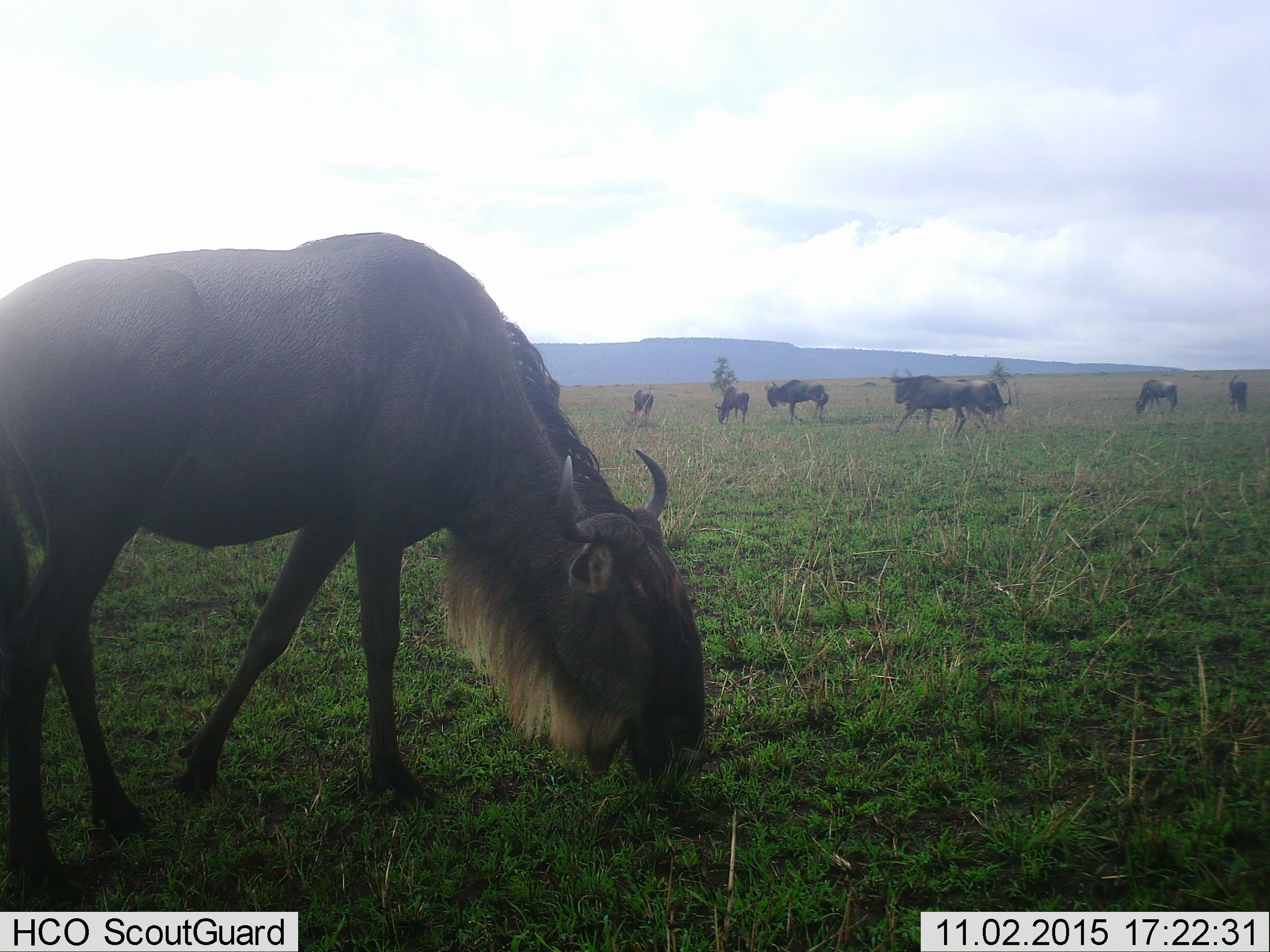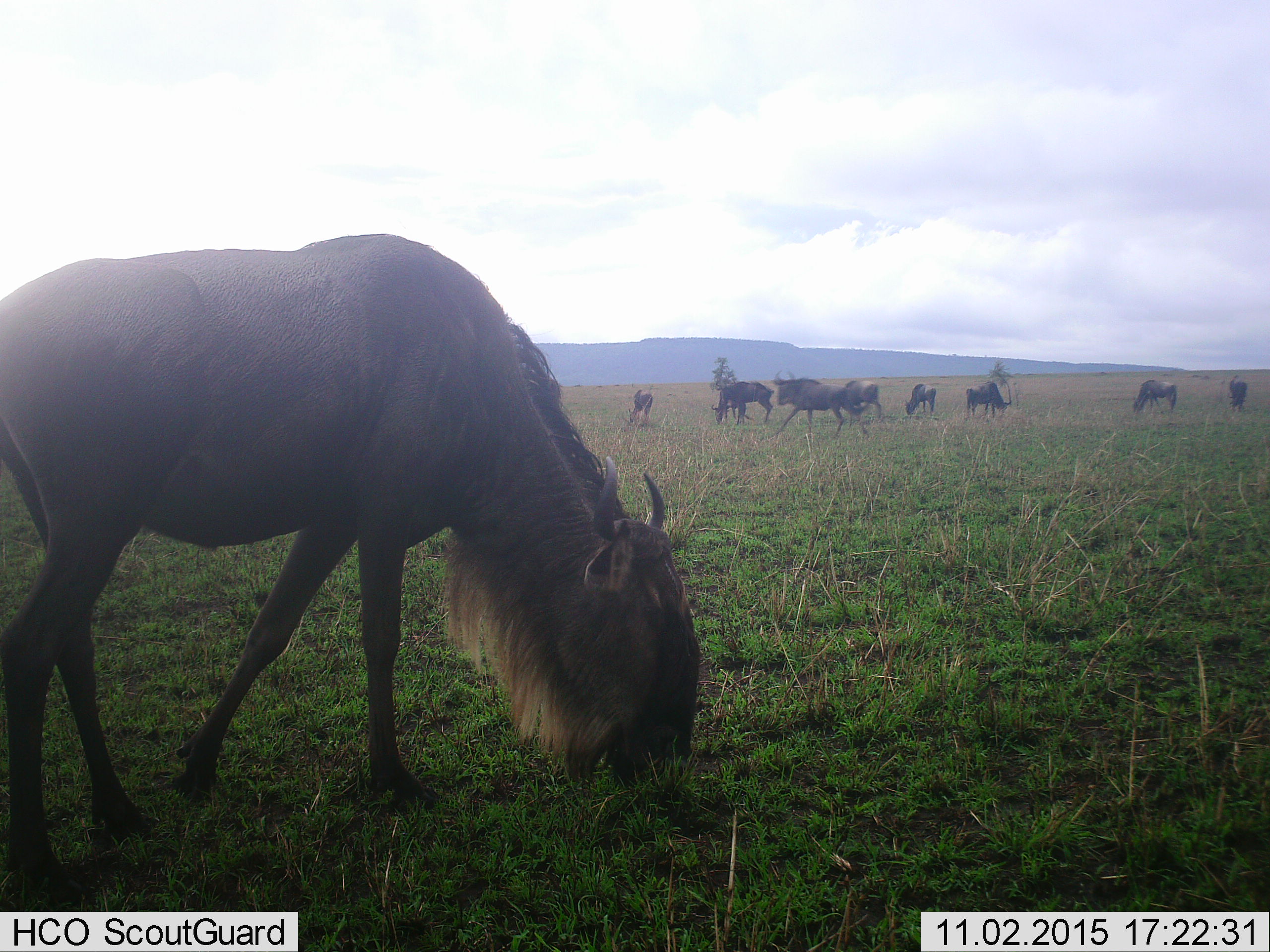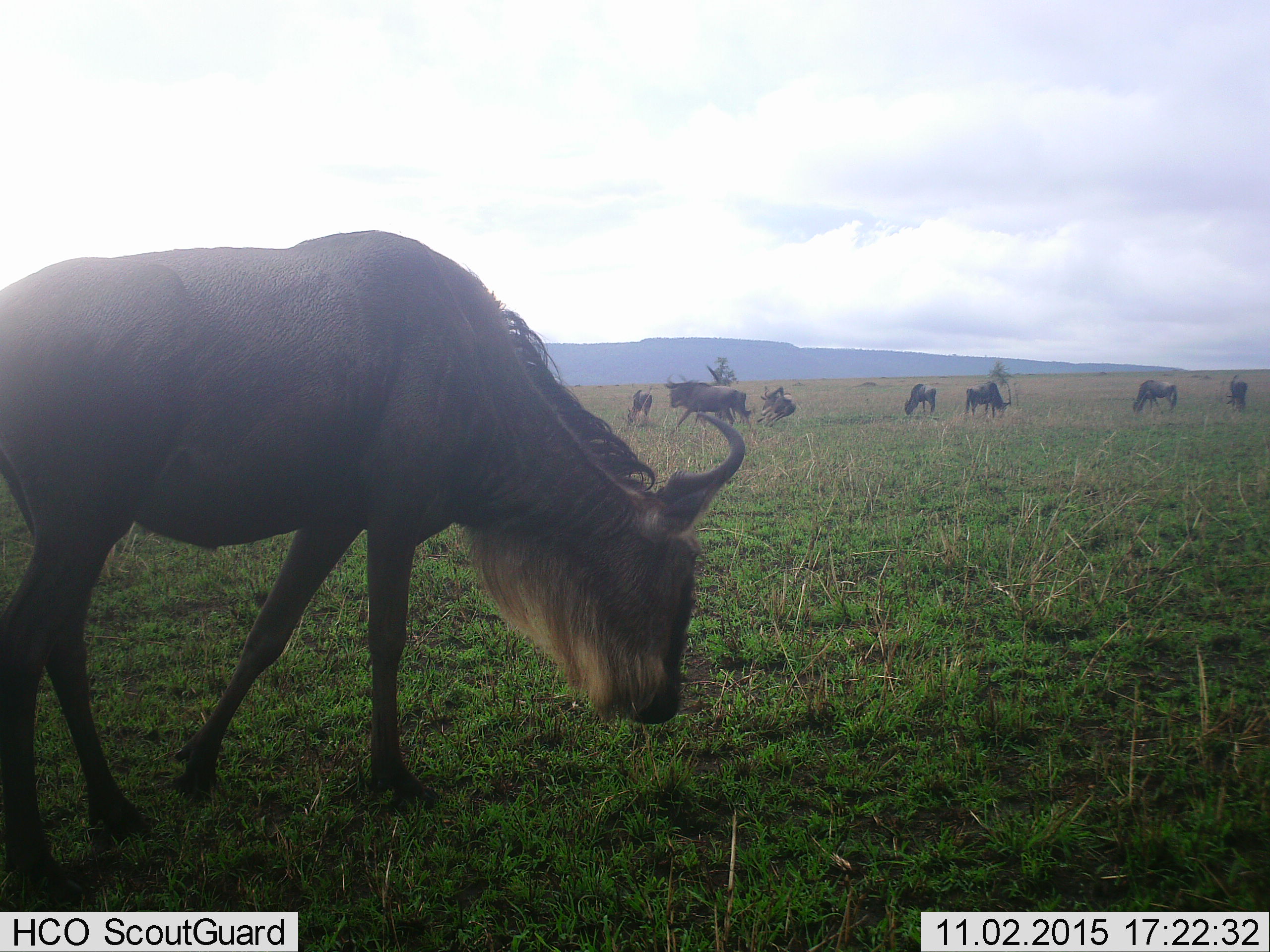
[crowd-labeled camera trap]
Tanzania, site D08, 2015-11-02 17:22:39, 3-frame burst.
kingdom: Animalia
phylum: Chordata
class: Mammalia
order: Artiodactyla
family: Bovidae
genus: Connochaetes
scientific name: Connochaetes taurinus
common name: blue wildebeest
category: wildebeest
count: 9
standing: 38%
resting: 0%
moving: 100%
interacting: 6%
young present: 6%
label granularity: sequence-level